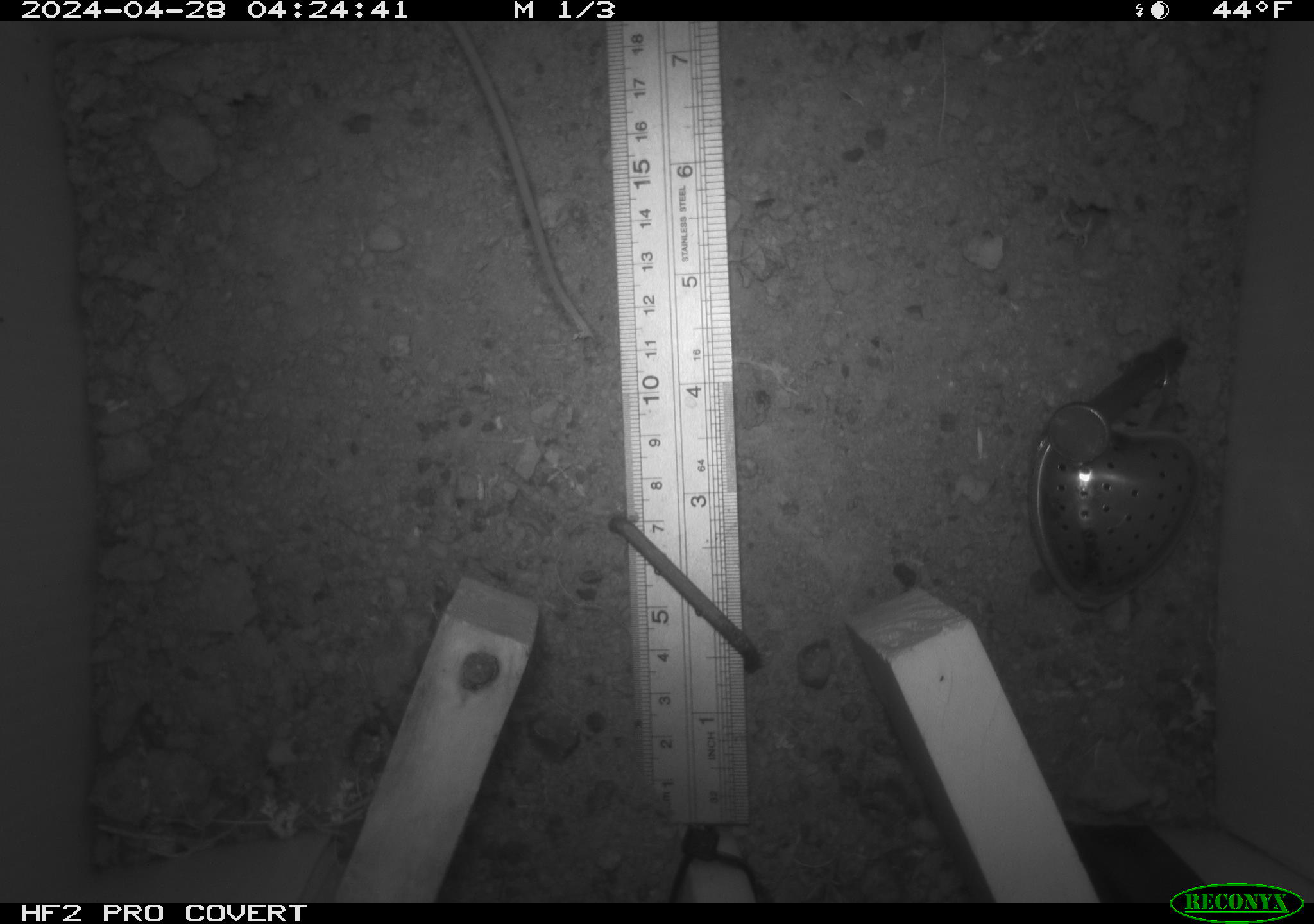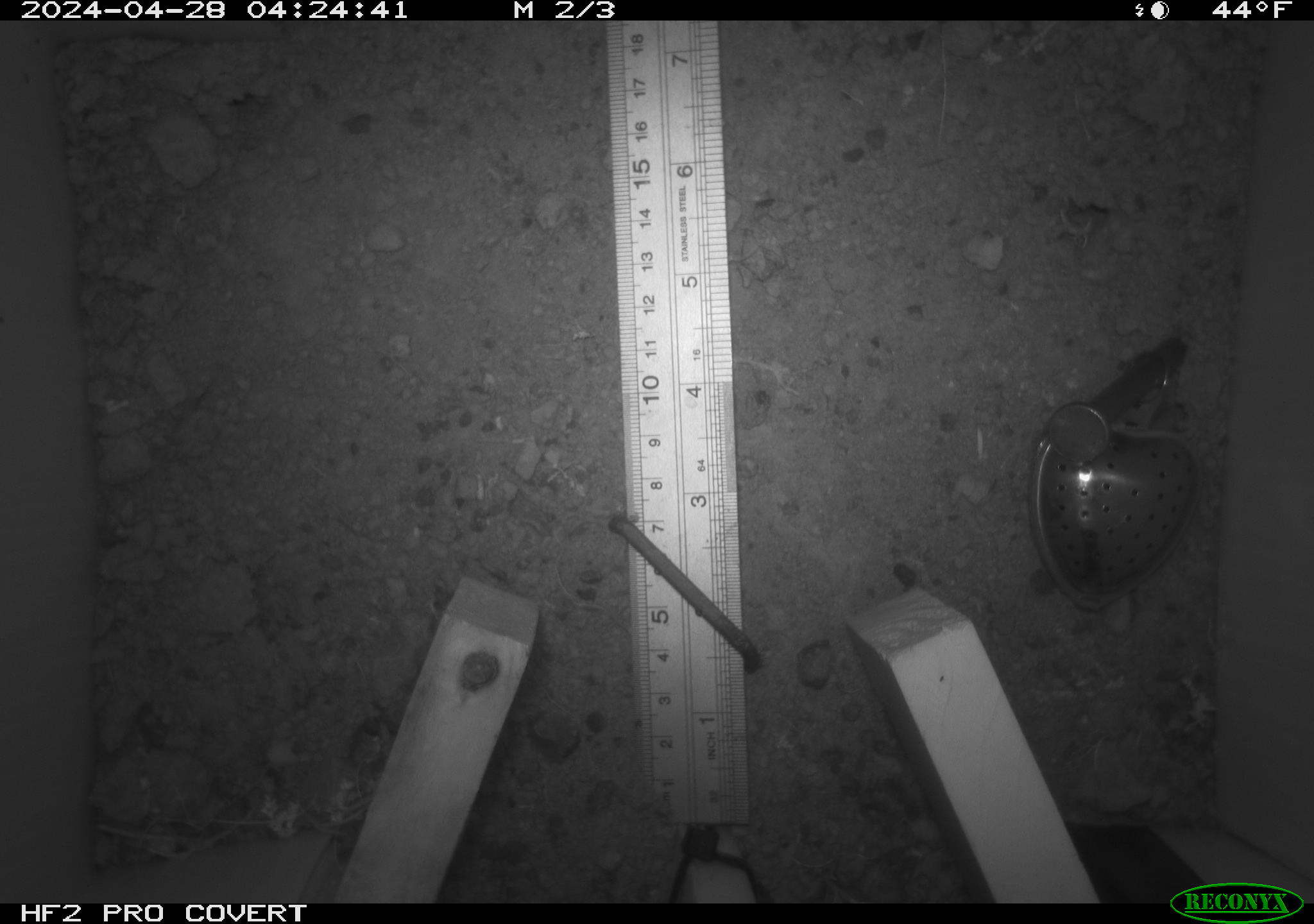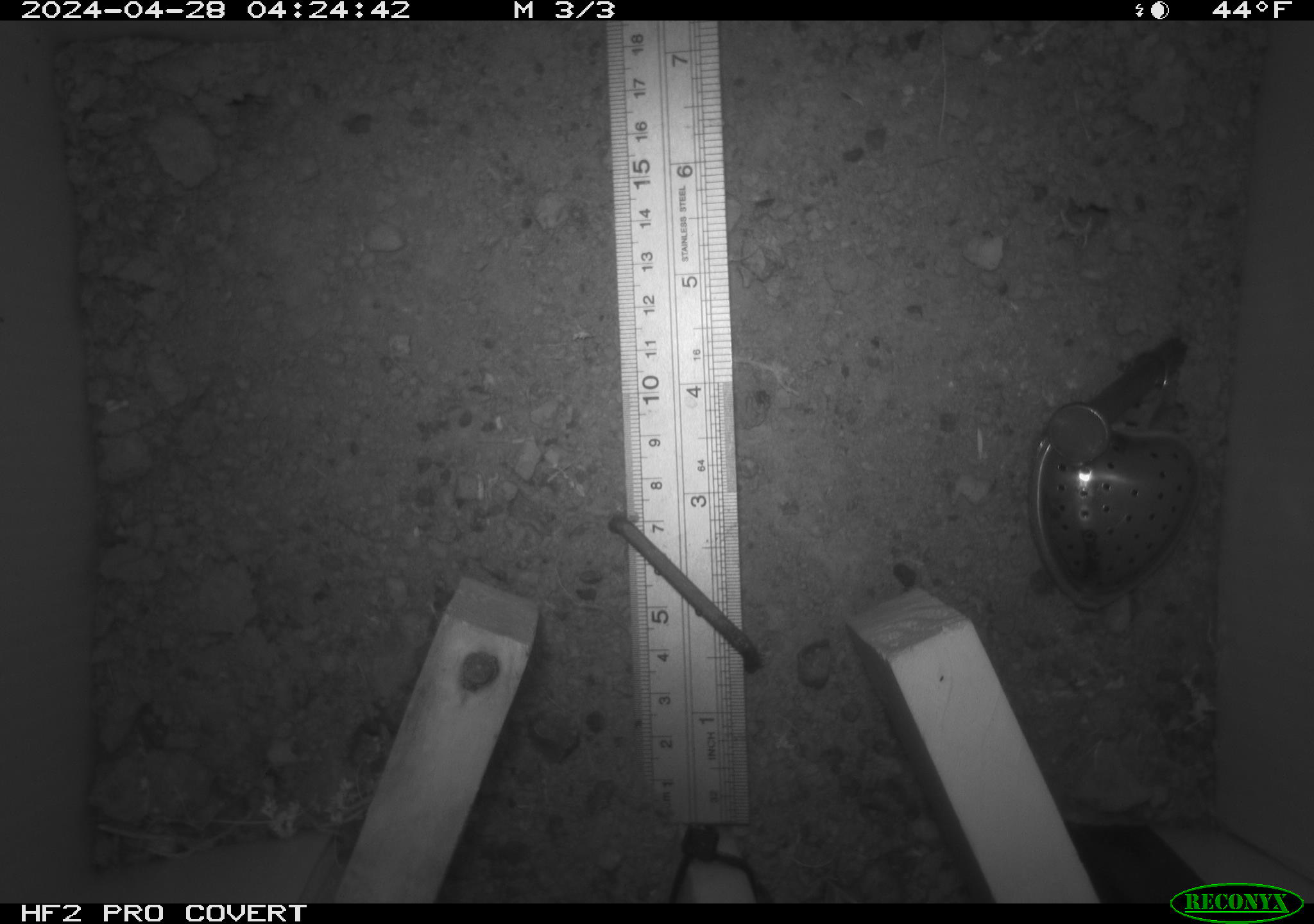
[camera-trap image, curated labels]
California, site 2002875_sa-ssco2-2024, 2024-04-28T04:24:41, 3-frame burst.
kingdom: Animalia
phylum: Chordata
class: Mammalia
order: Rodentia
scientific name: Rodentia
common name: mouse species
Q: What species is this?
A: Mouse species (Rodentia).